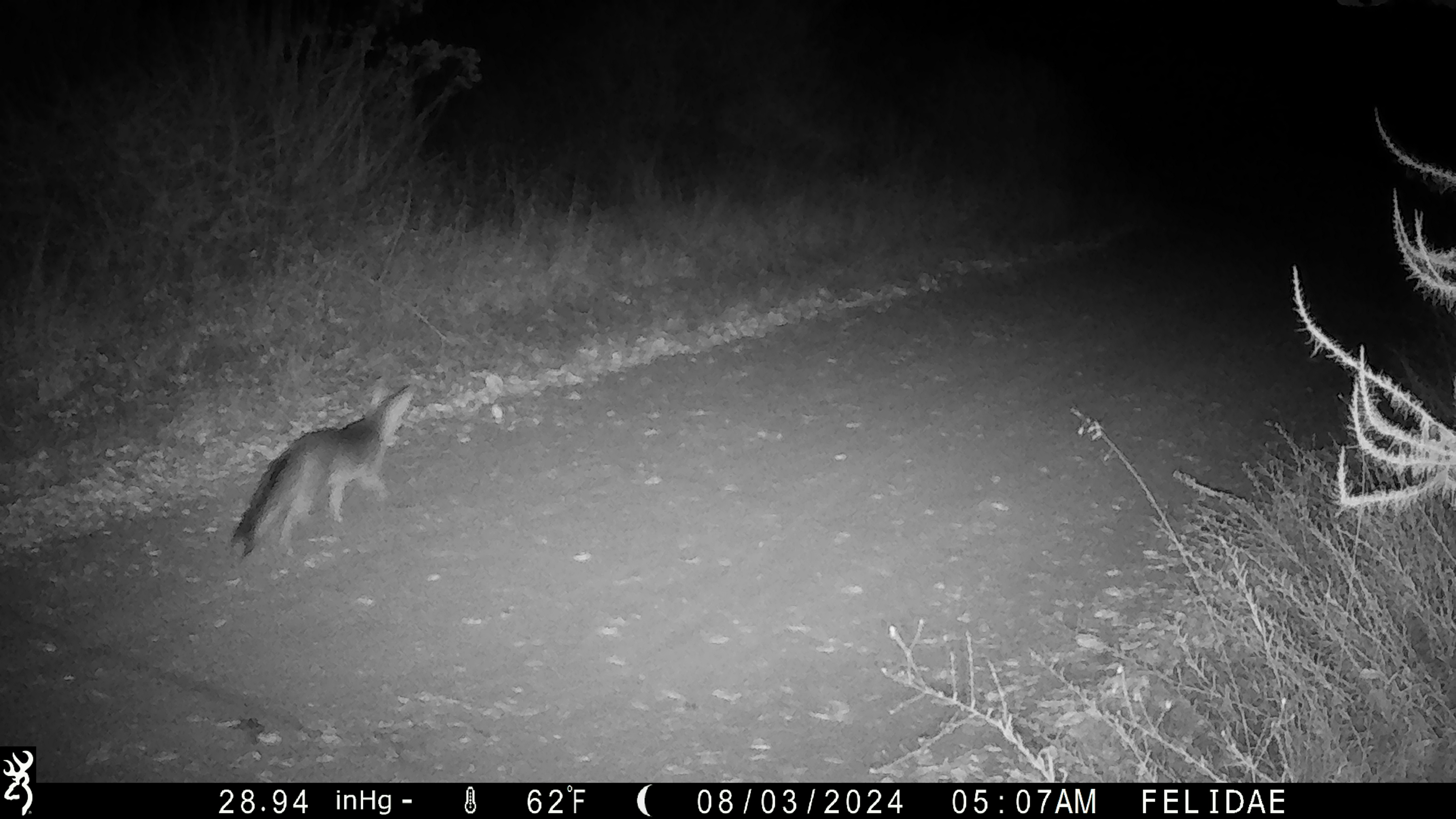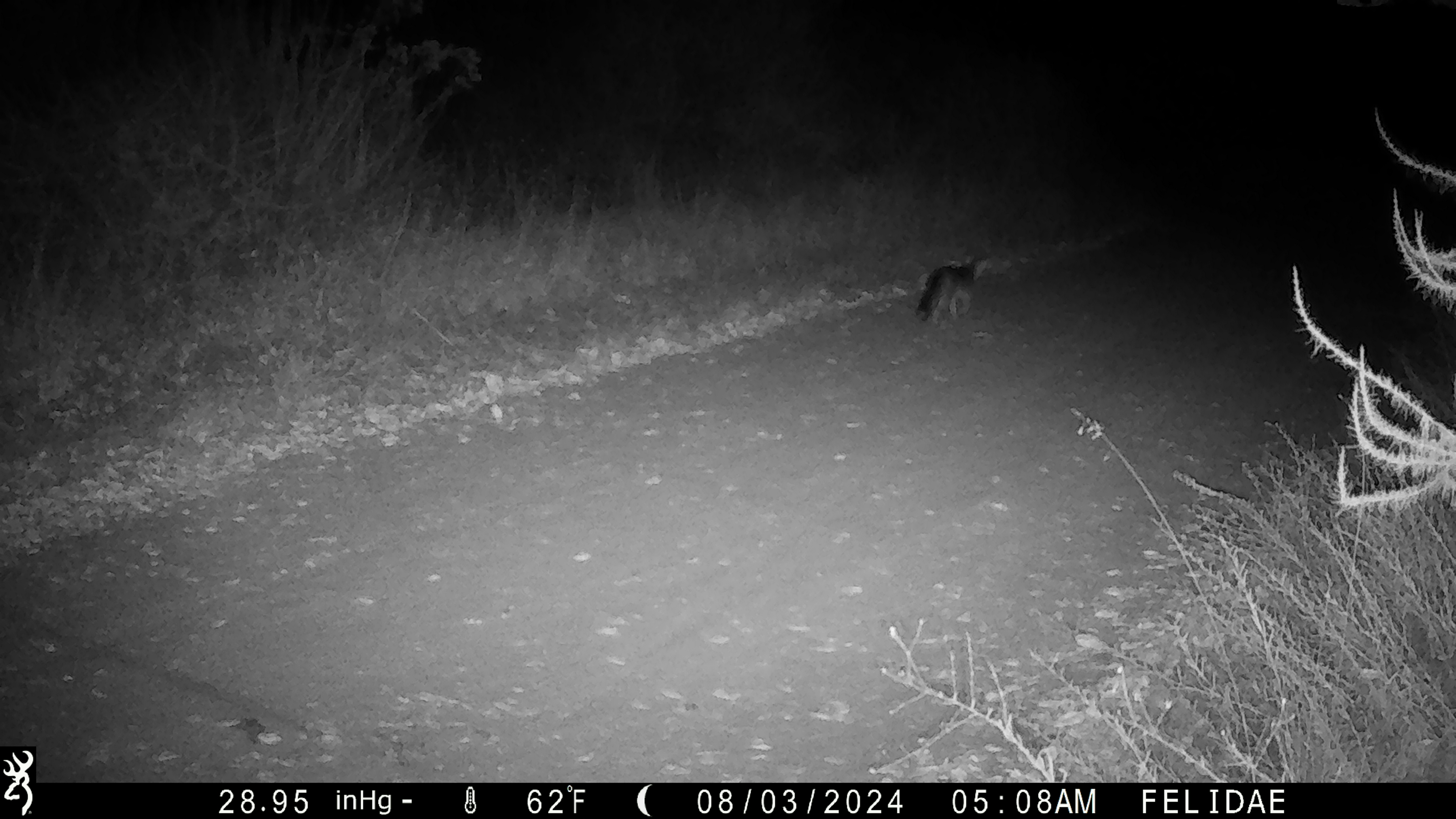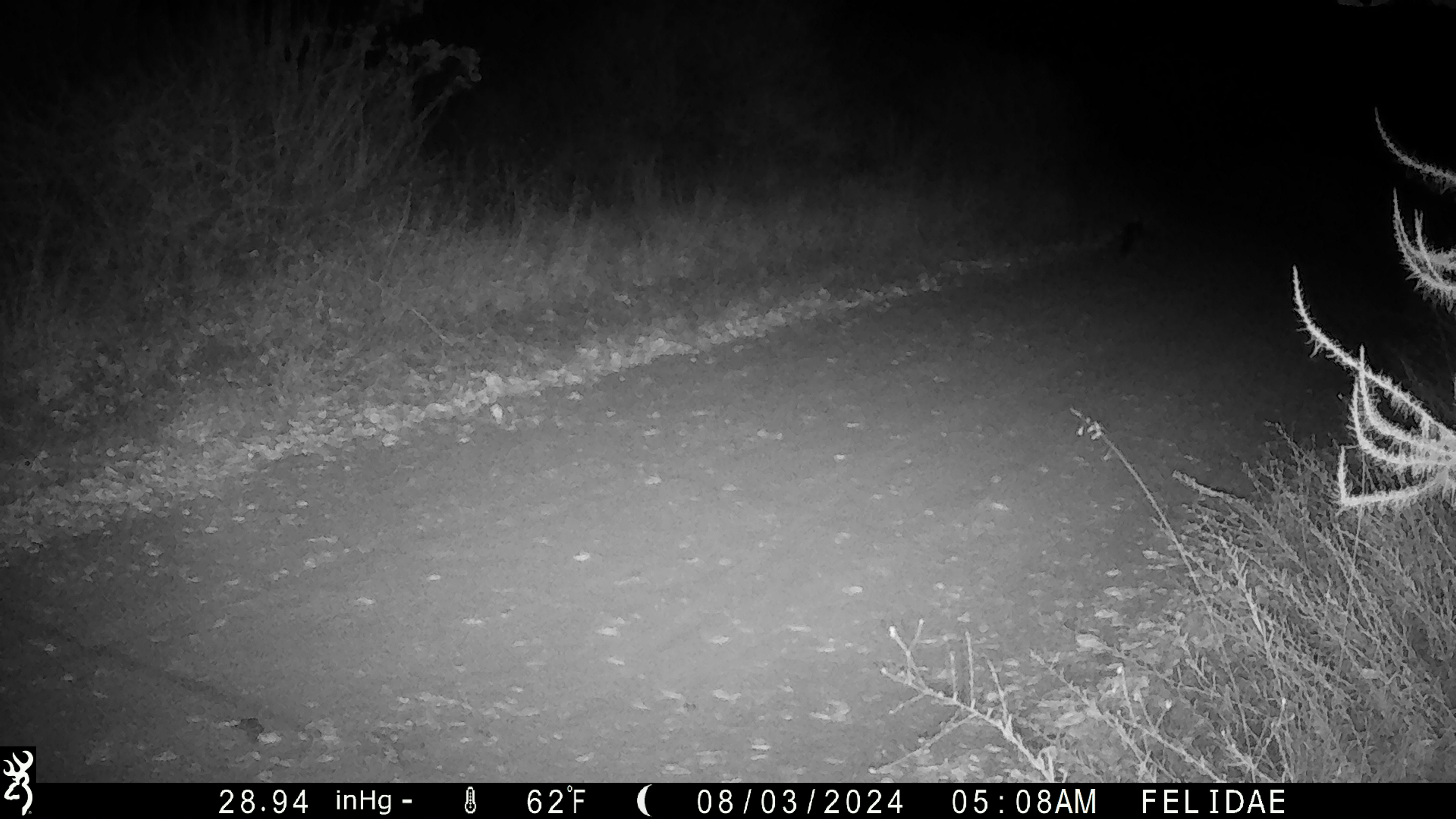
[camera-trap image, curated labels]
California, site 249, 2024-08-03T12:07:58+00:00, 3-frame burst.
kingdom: Animalia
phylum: Chordata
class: Mammalia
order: Carnivora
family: Canidae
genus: Urocyon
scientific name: Urocyon cinereoargenteus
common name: gray fox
Gray fox (Urocyon cinereoargenteus).